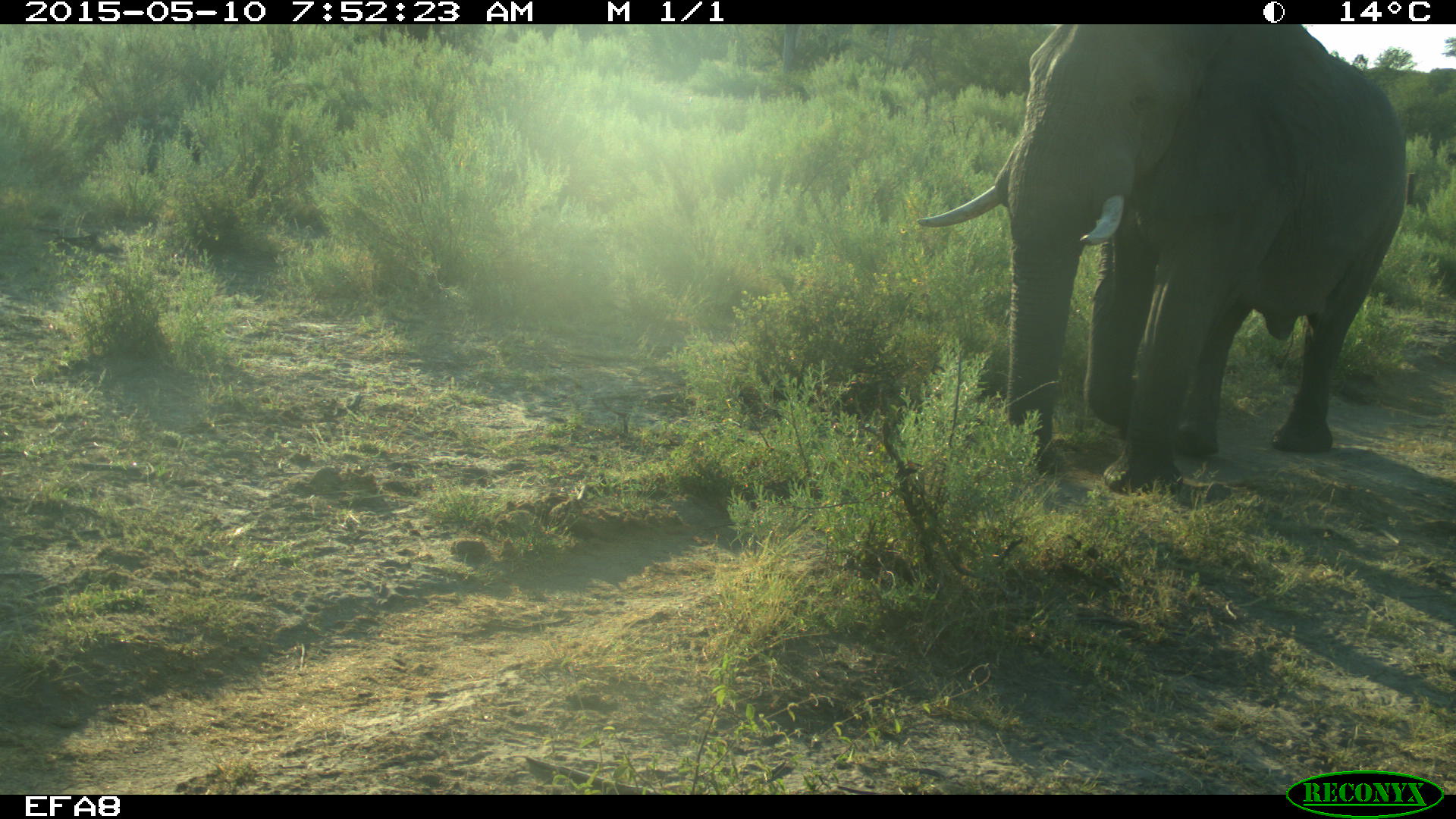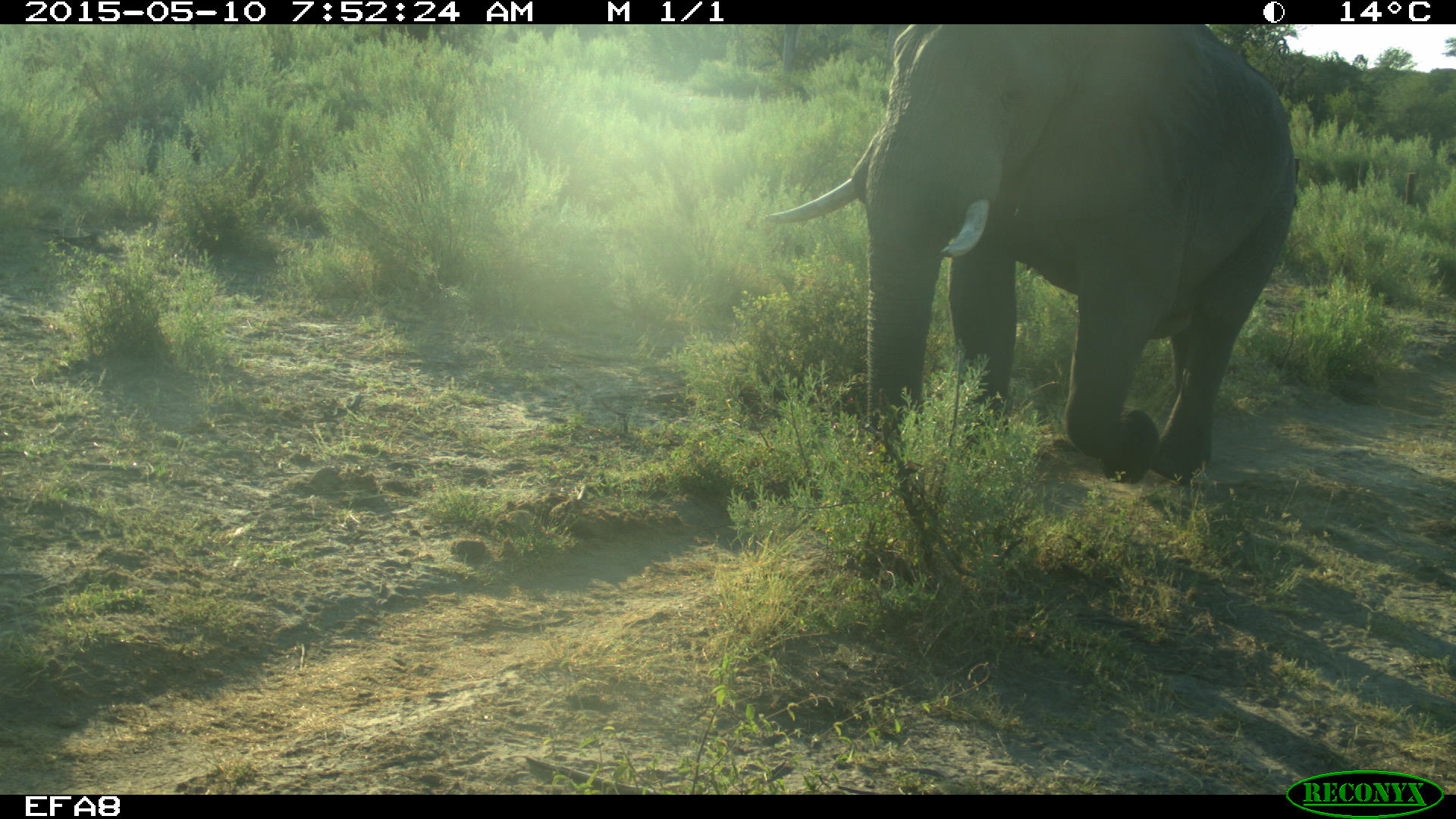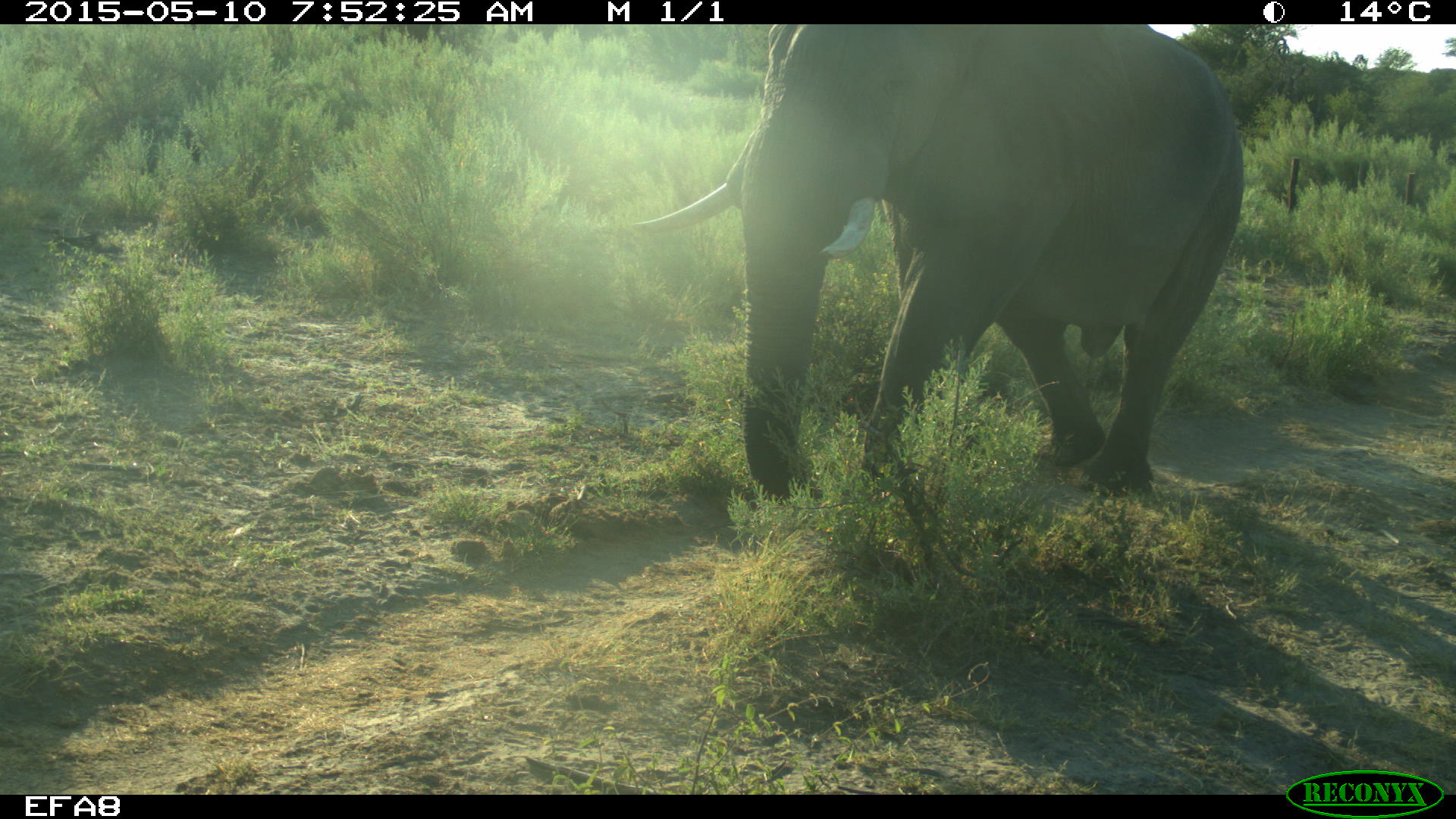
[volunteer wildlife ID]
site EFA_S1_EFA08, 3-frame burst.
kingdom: Animalia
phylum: Chordata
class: Mammalia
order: Proboscidea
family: Elephantidae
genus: Loxodonta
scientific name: Loxodonta africana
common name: african bush elephant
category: elephant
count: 1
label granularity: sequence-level